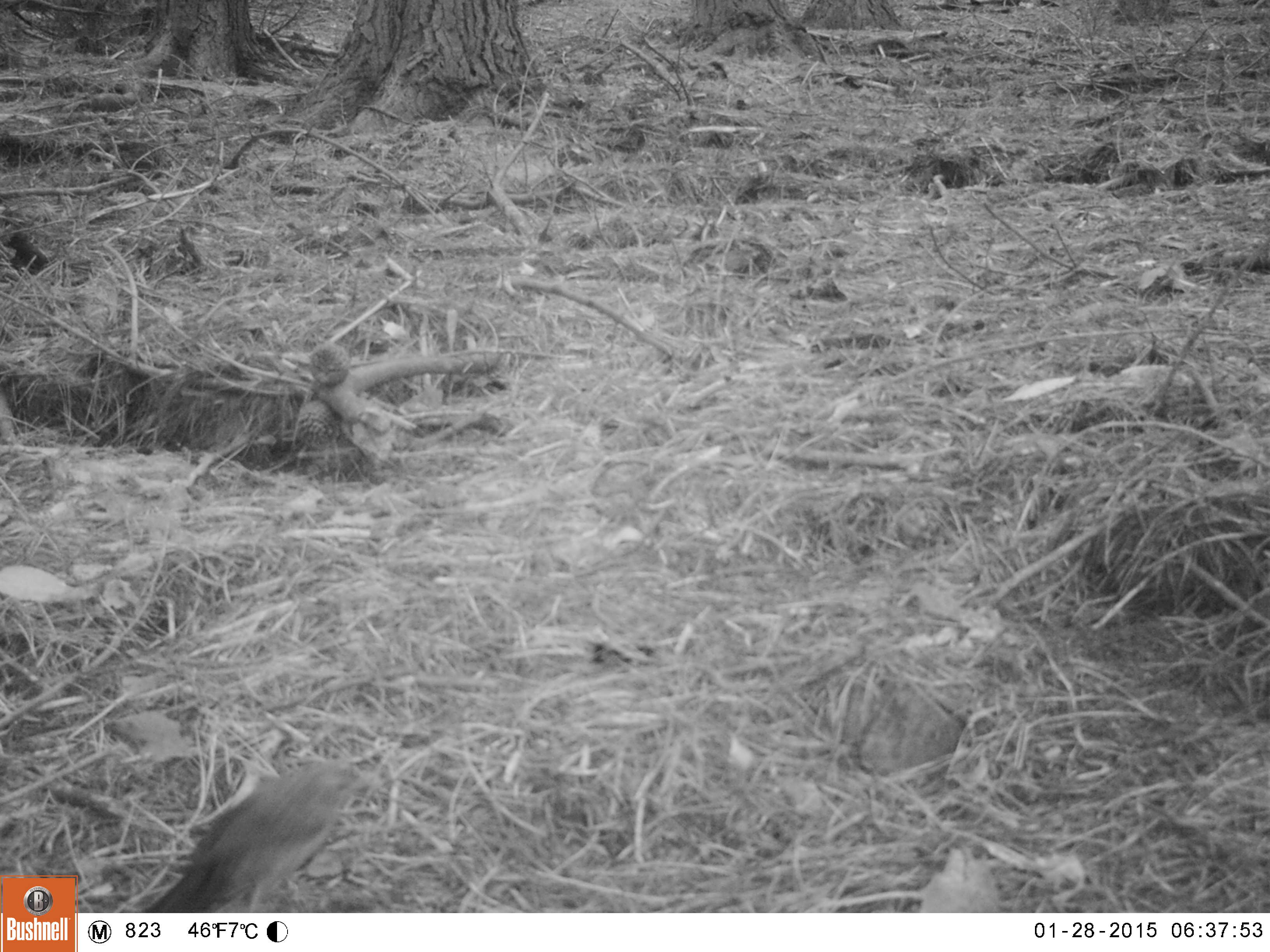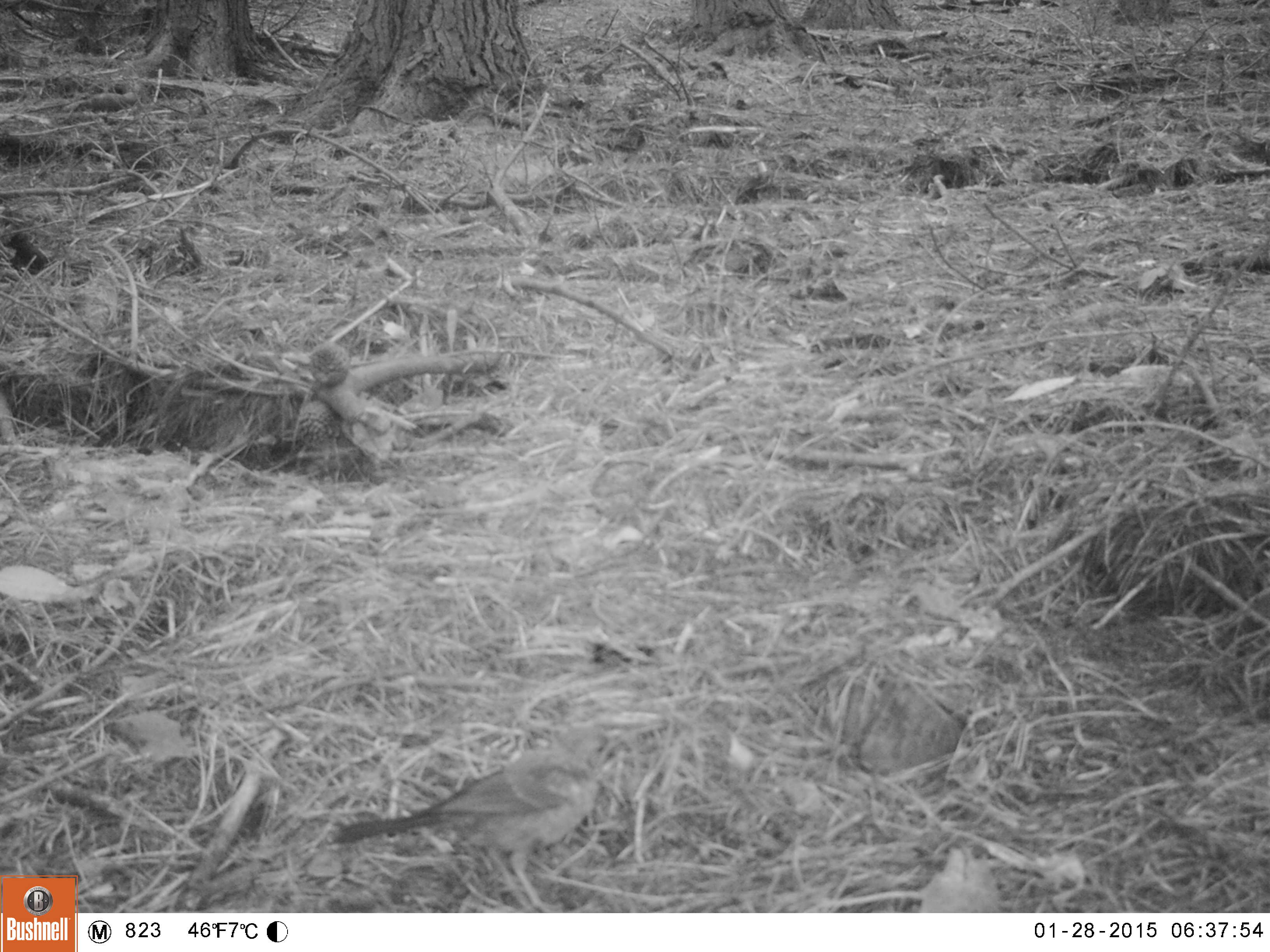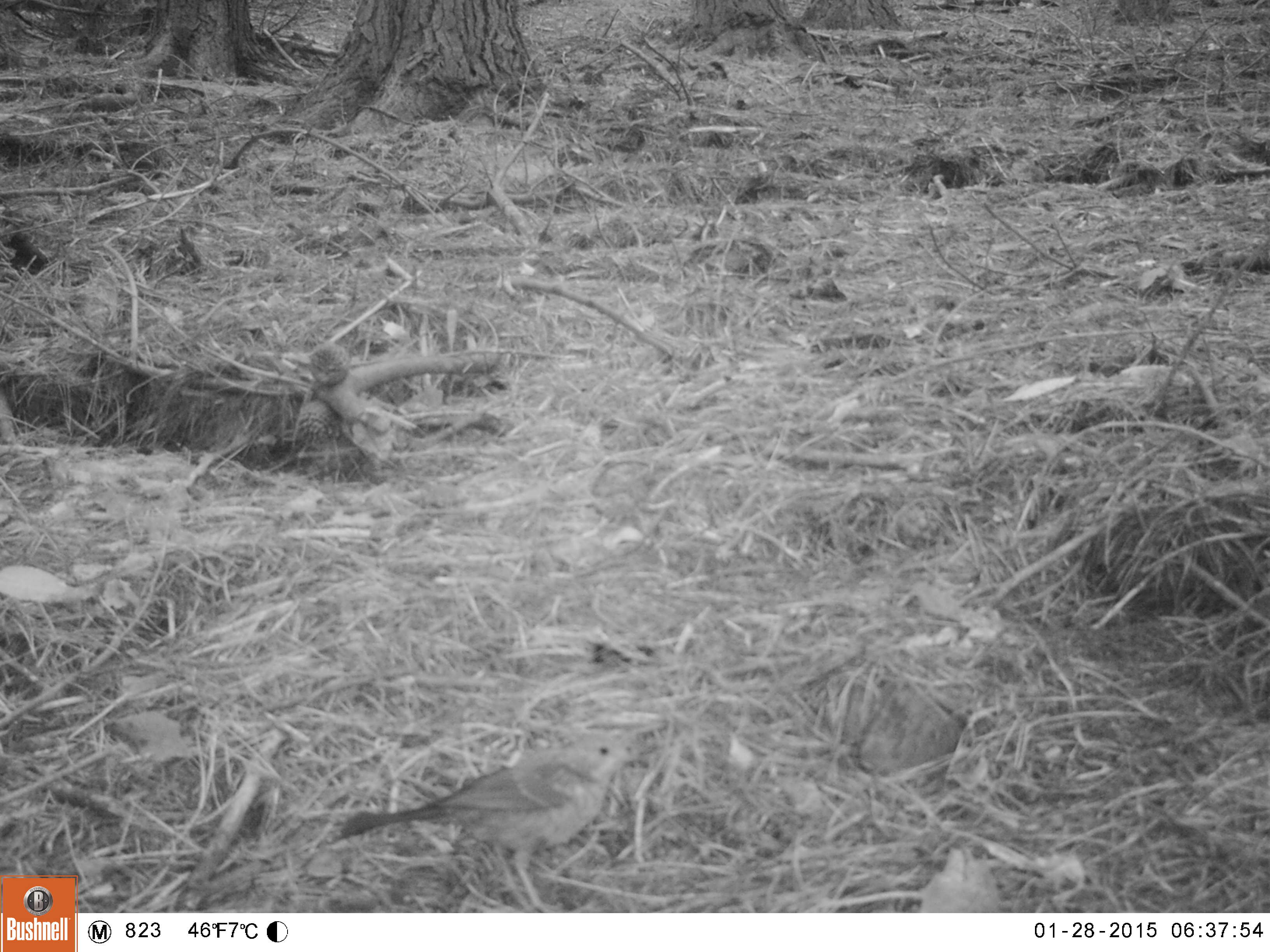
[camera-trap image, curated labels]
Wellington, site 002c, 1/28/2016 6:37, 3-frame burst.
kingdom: Animalia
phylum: Chordata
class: Aves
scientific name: Aves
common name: bird